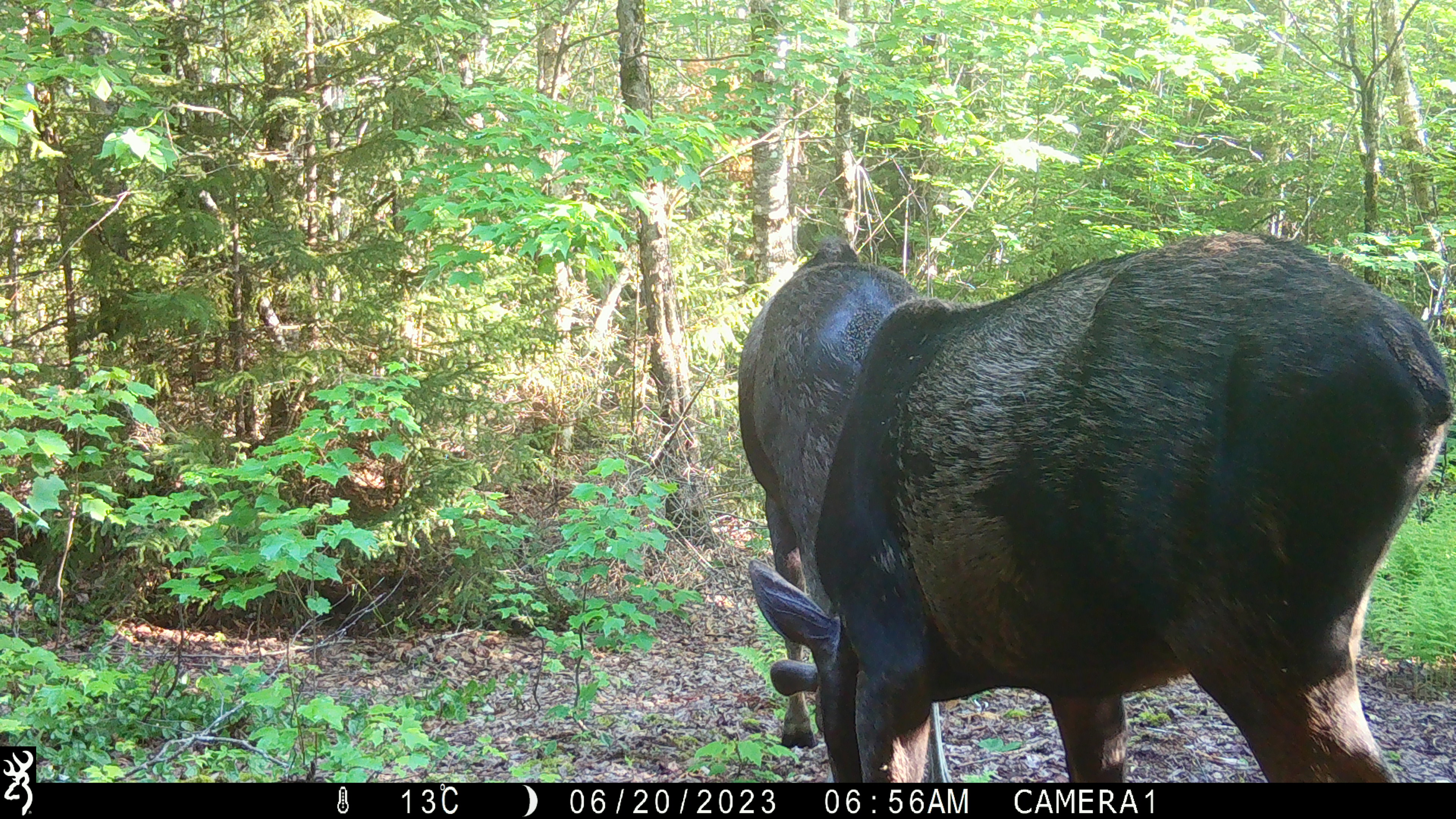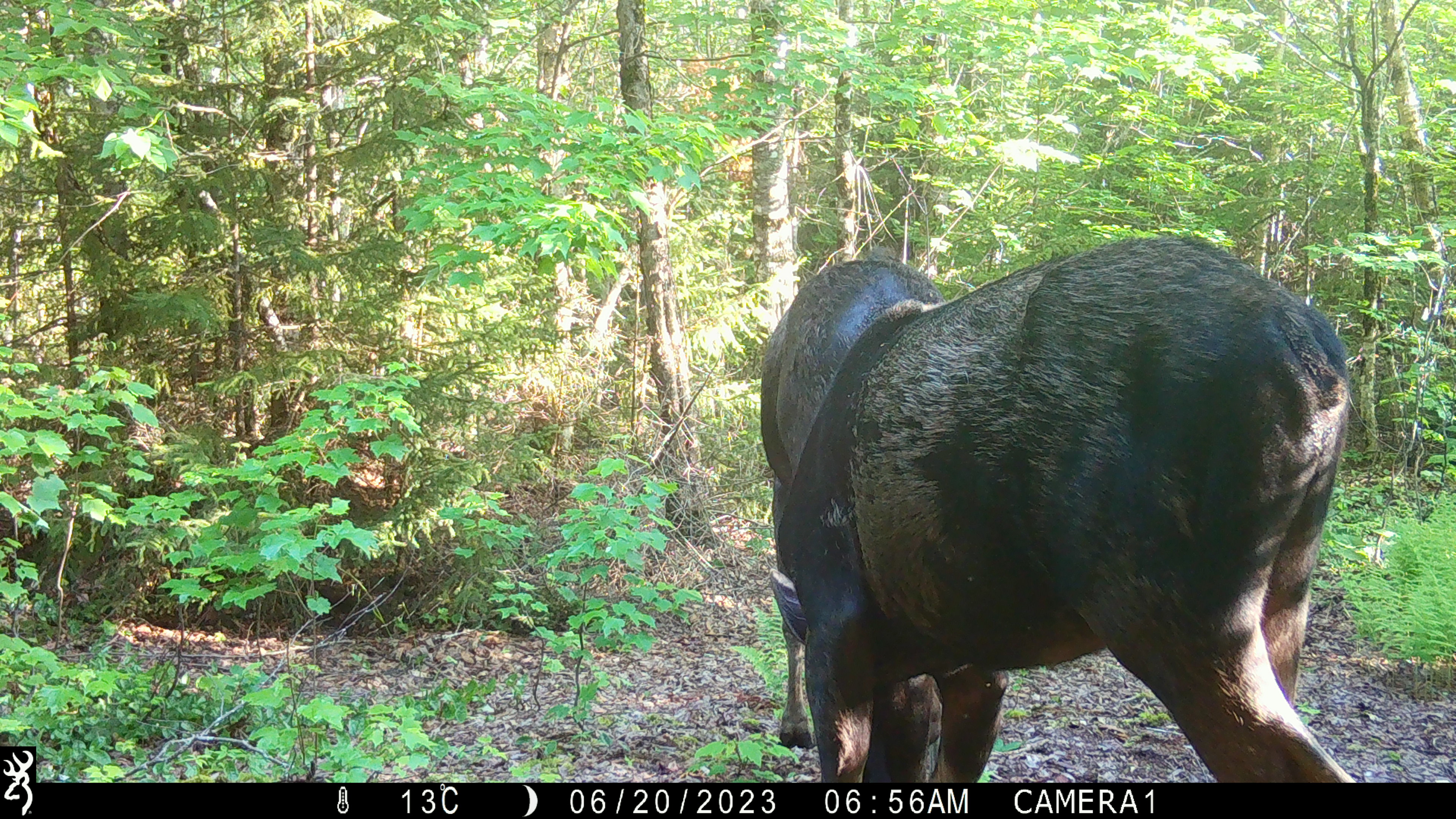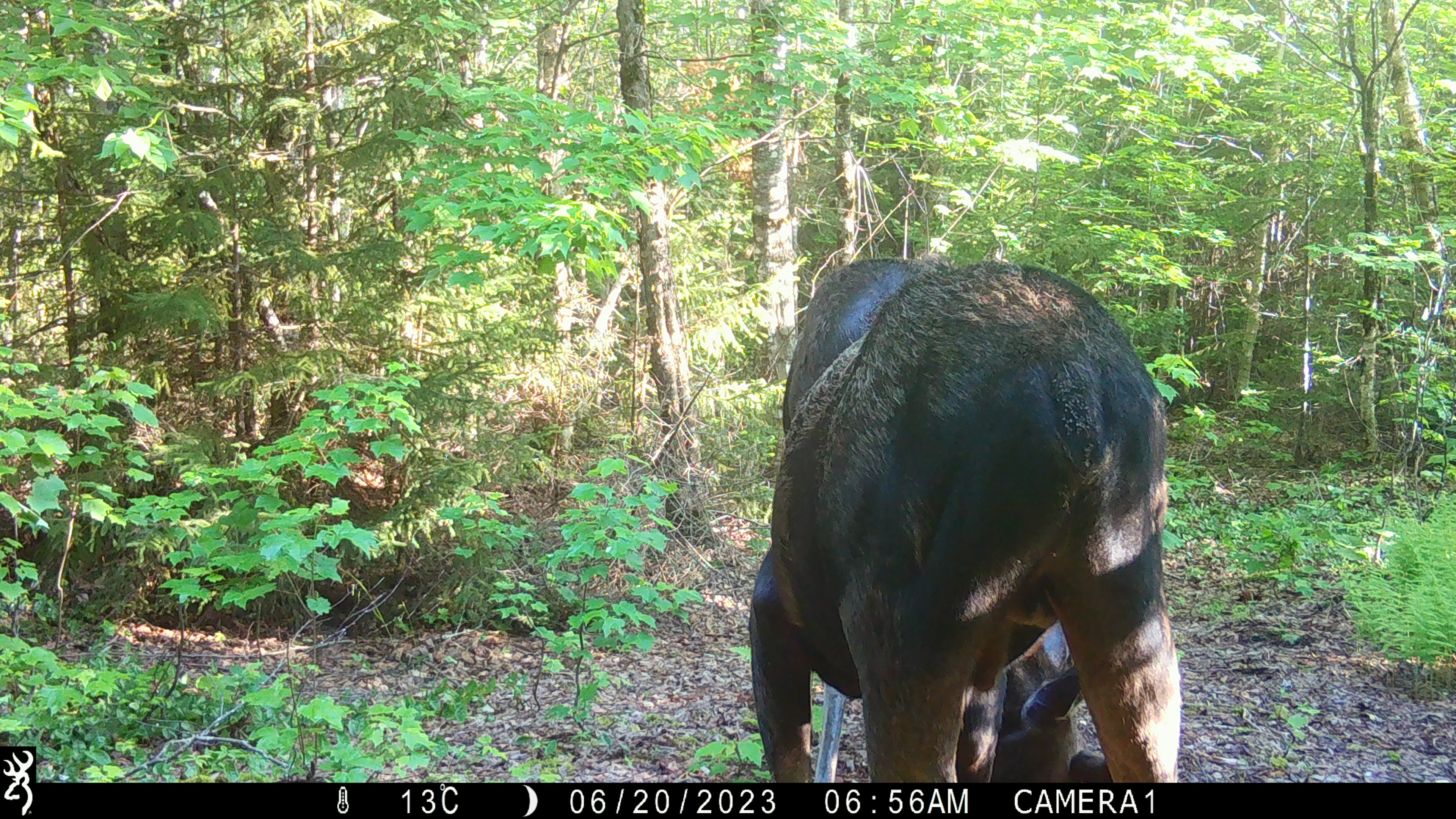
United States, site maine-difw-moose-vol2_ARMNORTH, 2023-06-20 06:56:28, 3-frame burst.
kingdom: Animalia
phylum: Chordata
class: Mammalia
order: Artiodactyla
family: Cervidae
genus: Alces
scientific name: Alces alces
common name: moose